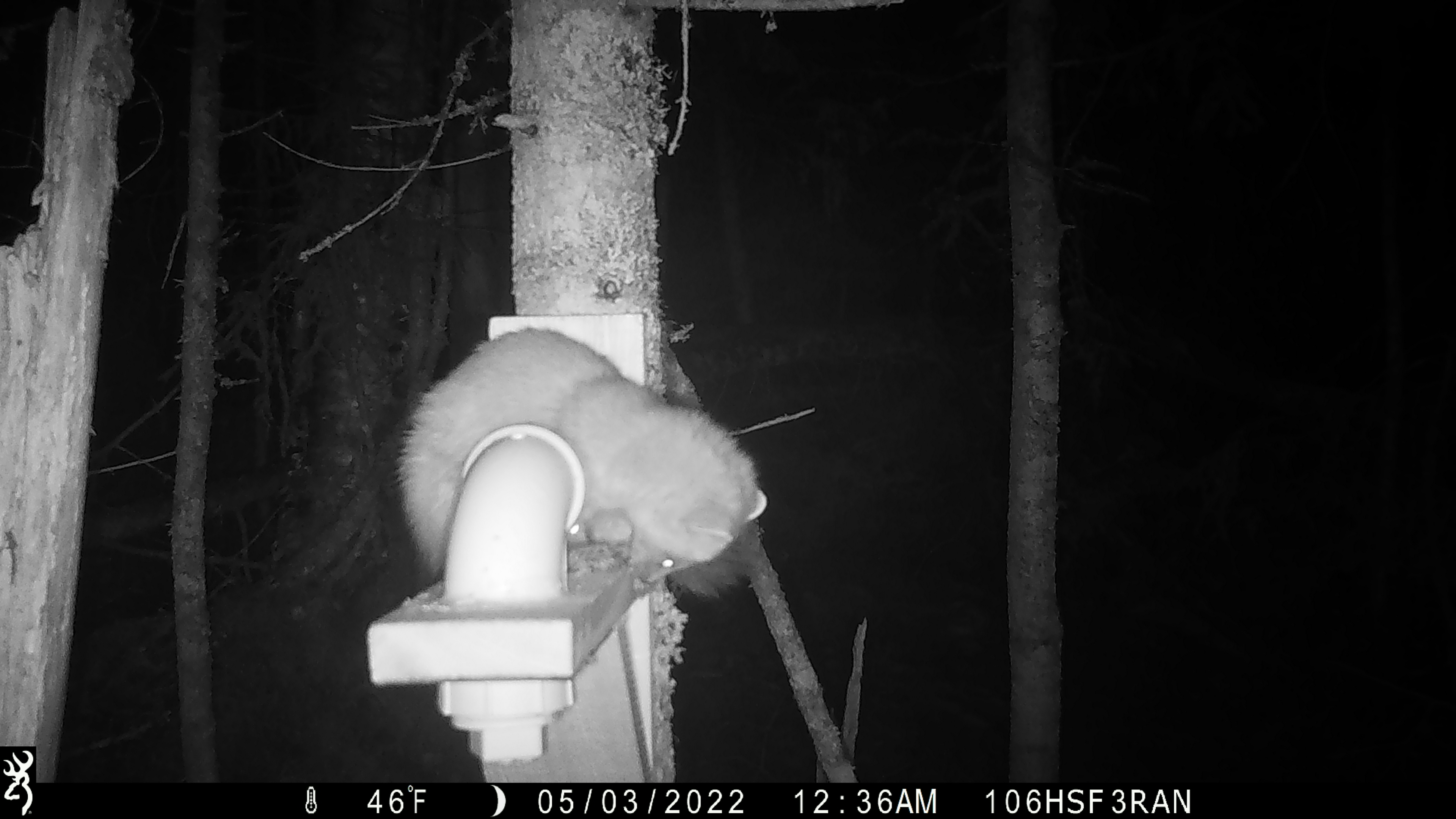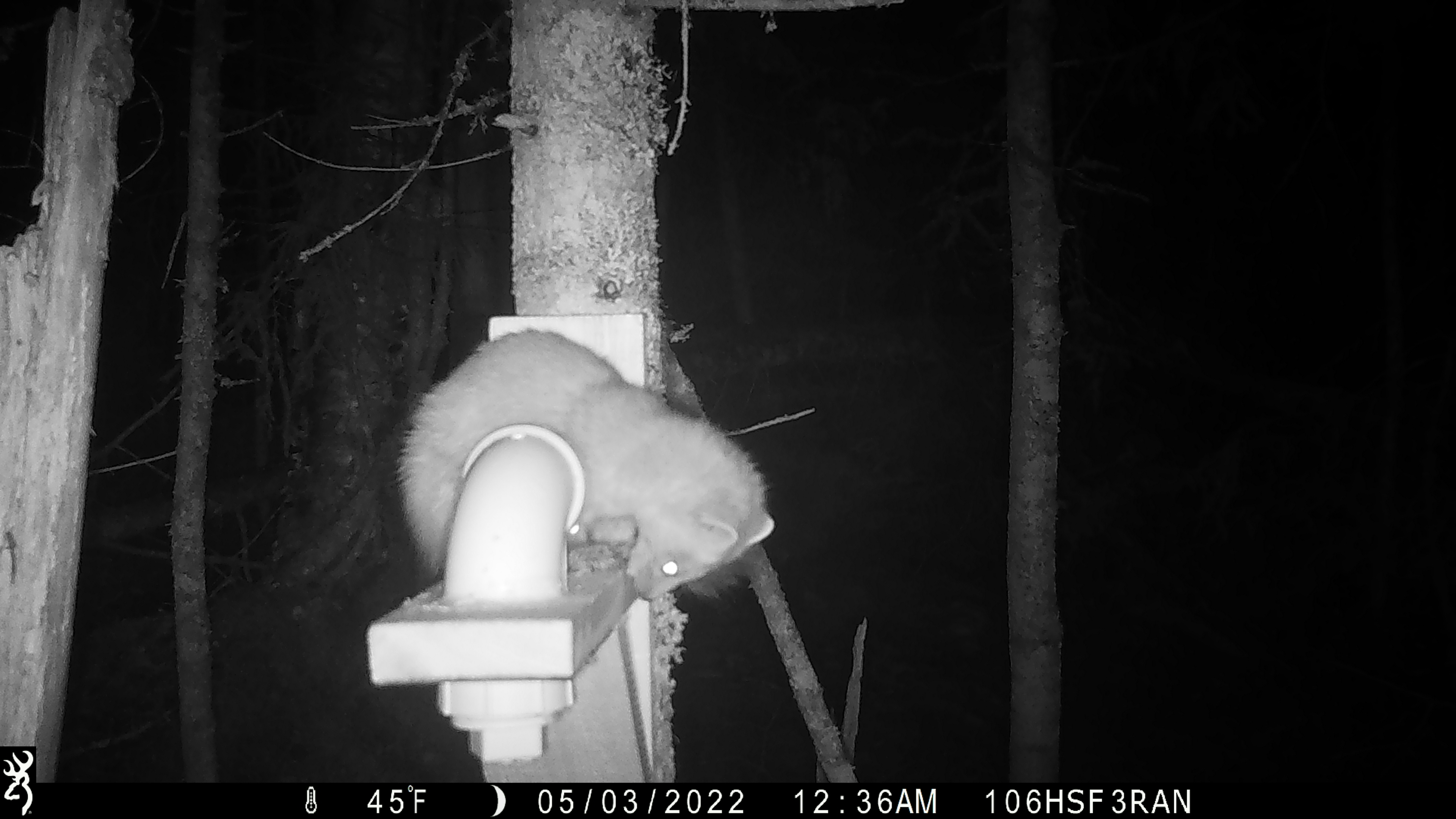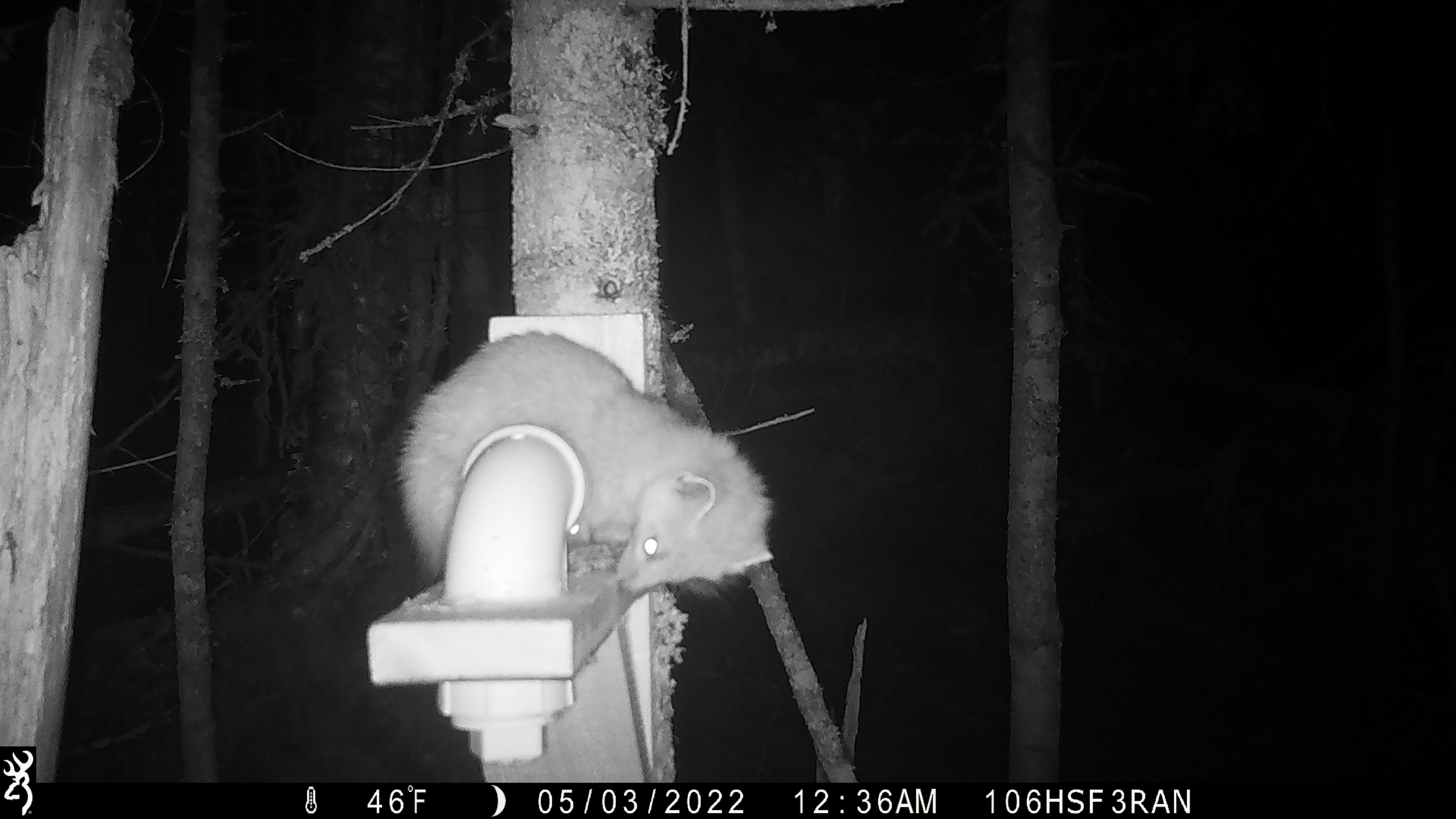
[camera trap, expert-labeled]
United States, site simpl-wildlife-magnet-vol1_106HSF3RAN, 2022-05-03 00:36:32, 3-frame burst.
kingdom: Animalia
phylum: Chordata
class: Mammalia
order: Carnivora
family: Mustelidae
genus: Martes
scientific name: Martes americana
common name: american marten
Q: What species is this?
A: American marten (Martes americana).